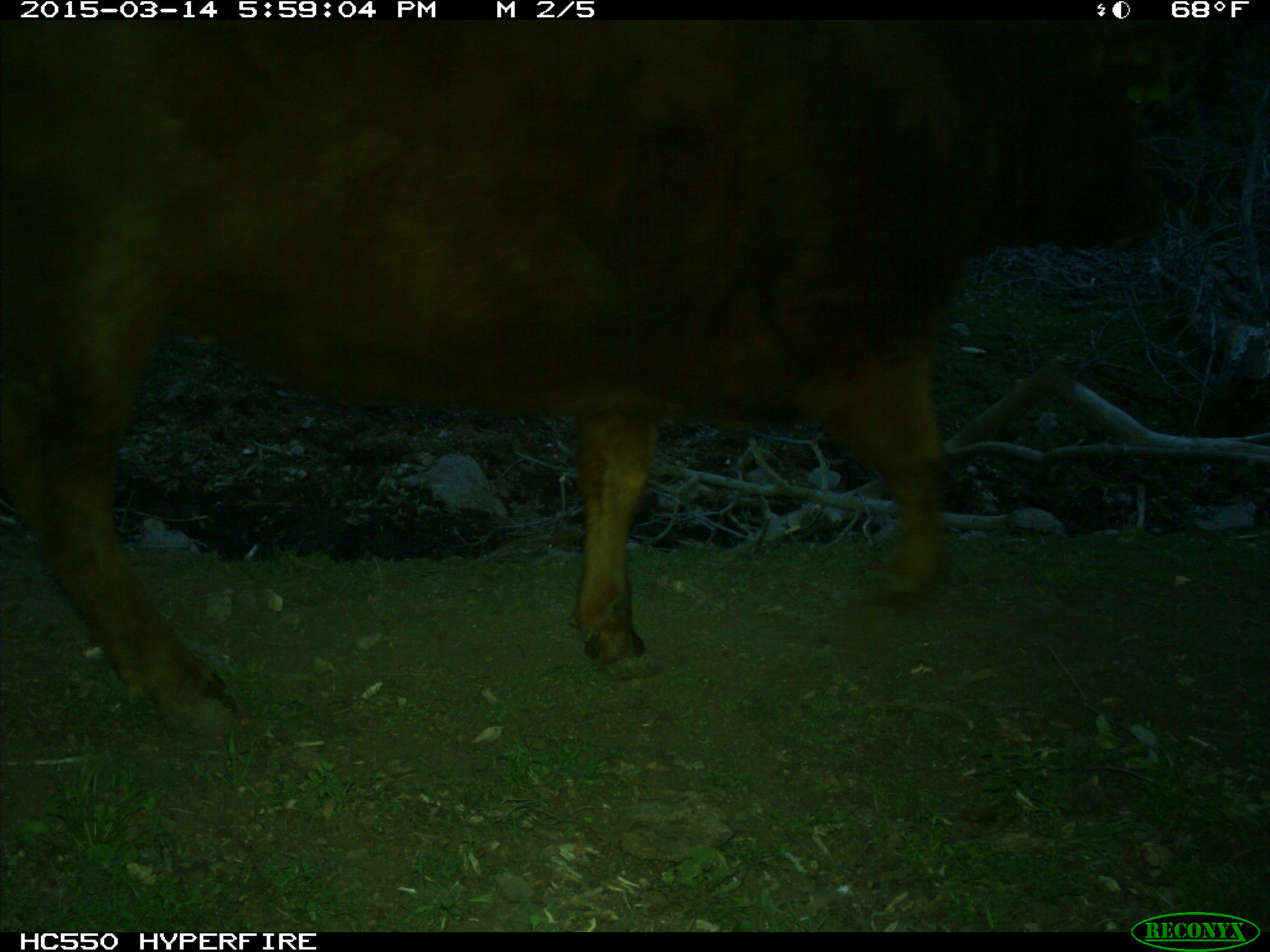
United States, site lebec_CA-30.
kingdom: Animalia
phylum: Chordata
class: Mammalia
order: Artiodactyla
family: Bovidae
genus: Bos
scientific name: Bos taurus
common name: domestic cow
Bos taurus (domestic cow).